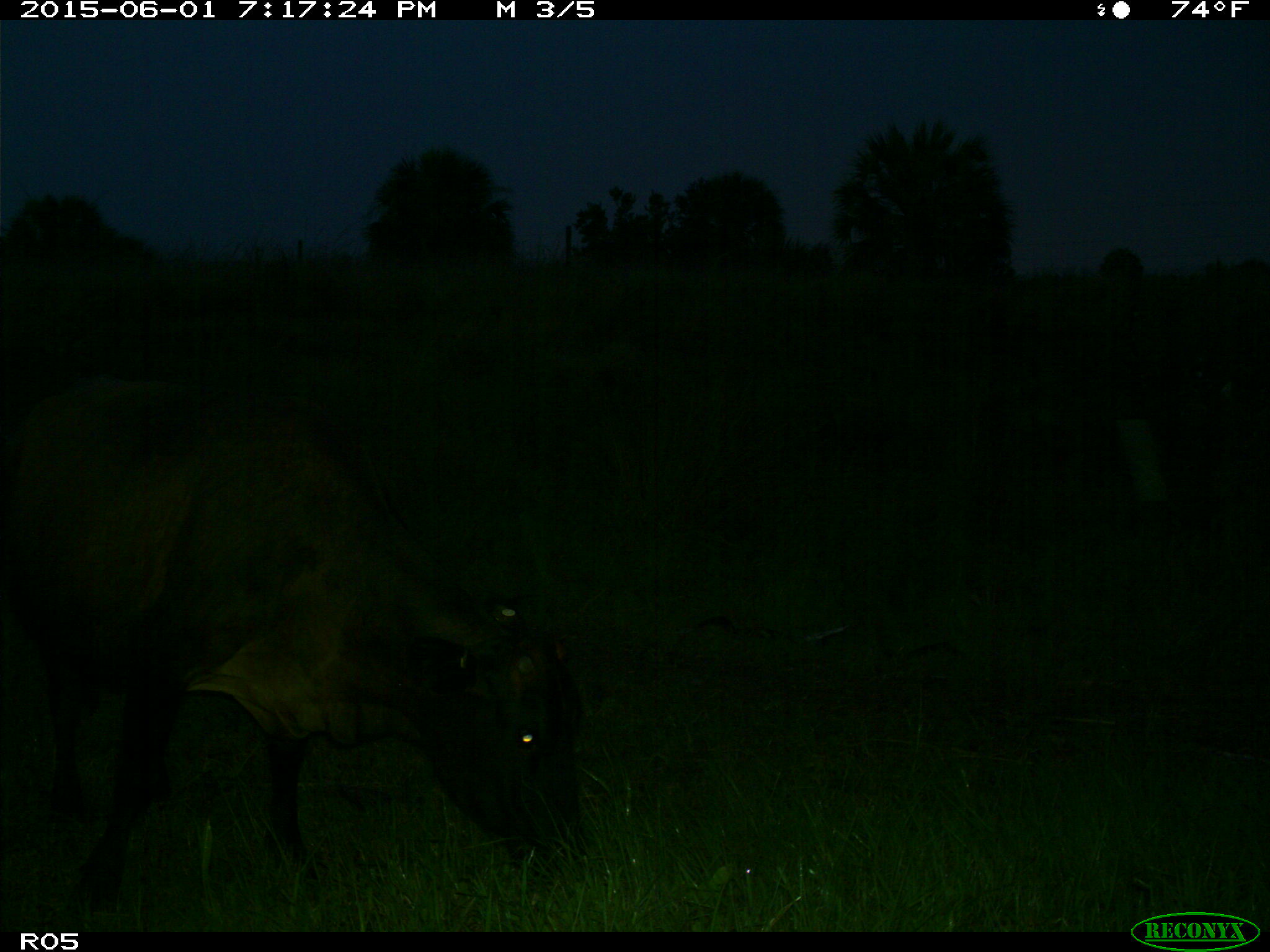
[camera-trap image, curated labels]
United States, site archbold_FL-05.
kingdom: Animalia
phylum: Chordata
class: Mammalia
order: Artiodactyla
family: Bovidae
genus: Bos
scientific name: Bos taurus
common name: domestic cow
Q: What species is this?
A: Bos taurus (domestic cow).